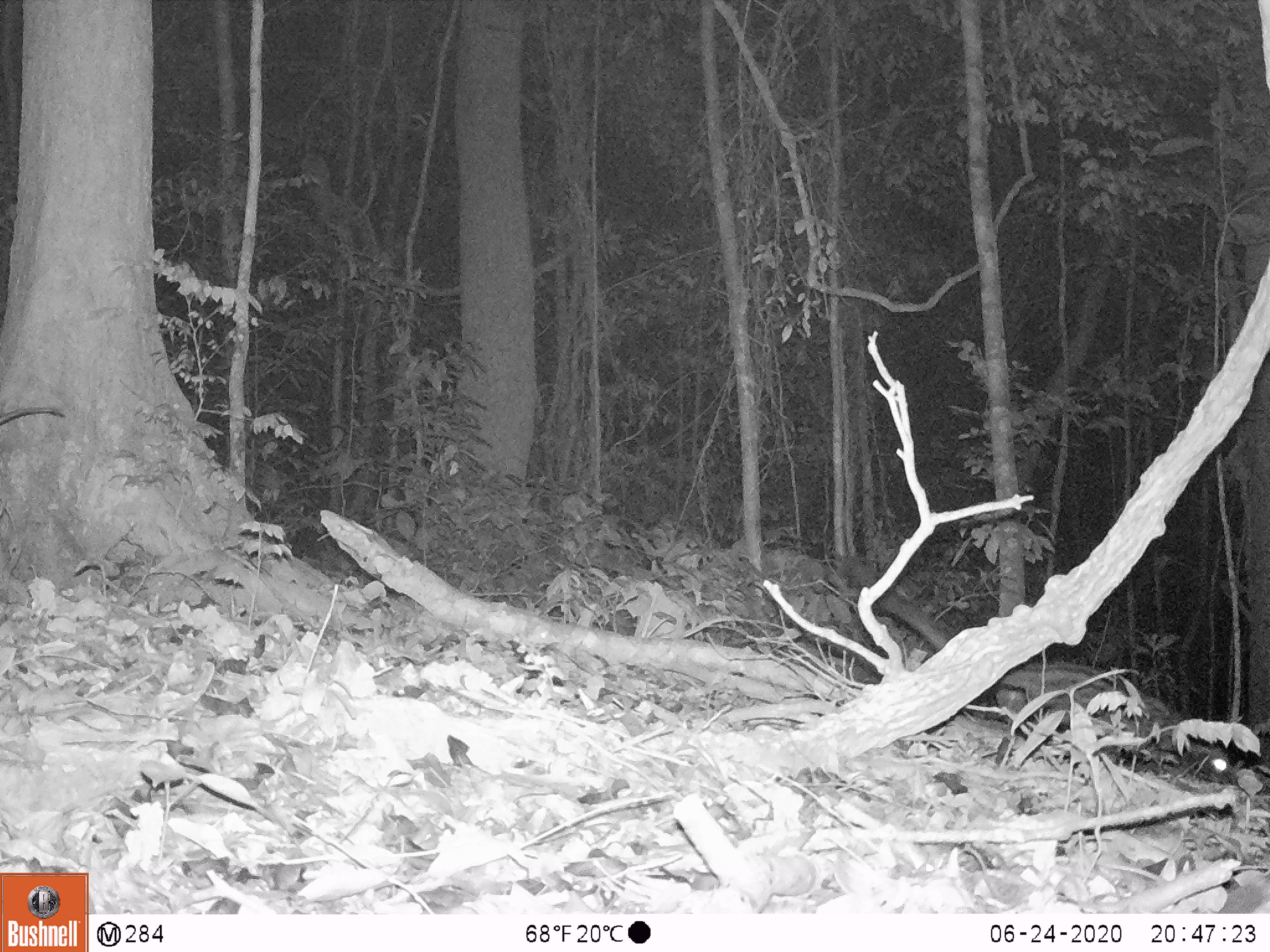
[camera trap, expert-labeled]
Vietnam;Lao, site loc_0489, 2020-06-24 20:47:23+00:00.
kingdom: Animalia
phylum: Chordata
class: Mammalia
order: Carnivora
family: Viverridae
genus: Paradoxurus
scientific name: Paradoxurus hermaphroditus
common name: common palm civet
Common palm civet (Paradoxurus hermaphroditus). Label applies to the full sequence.